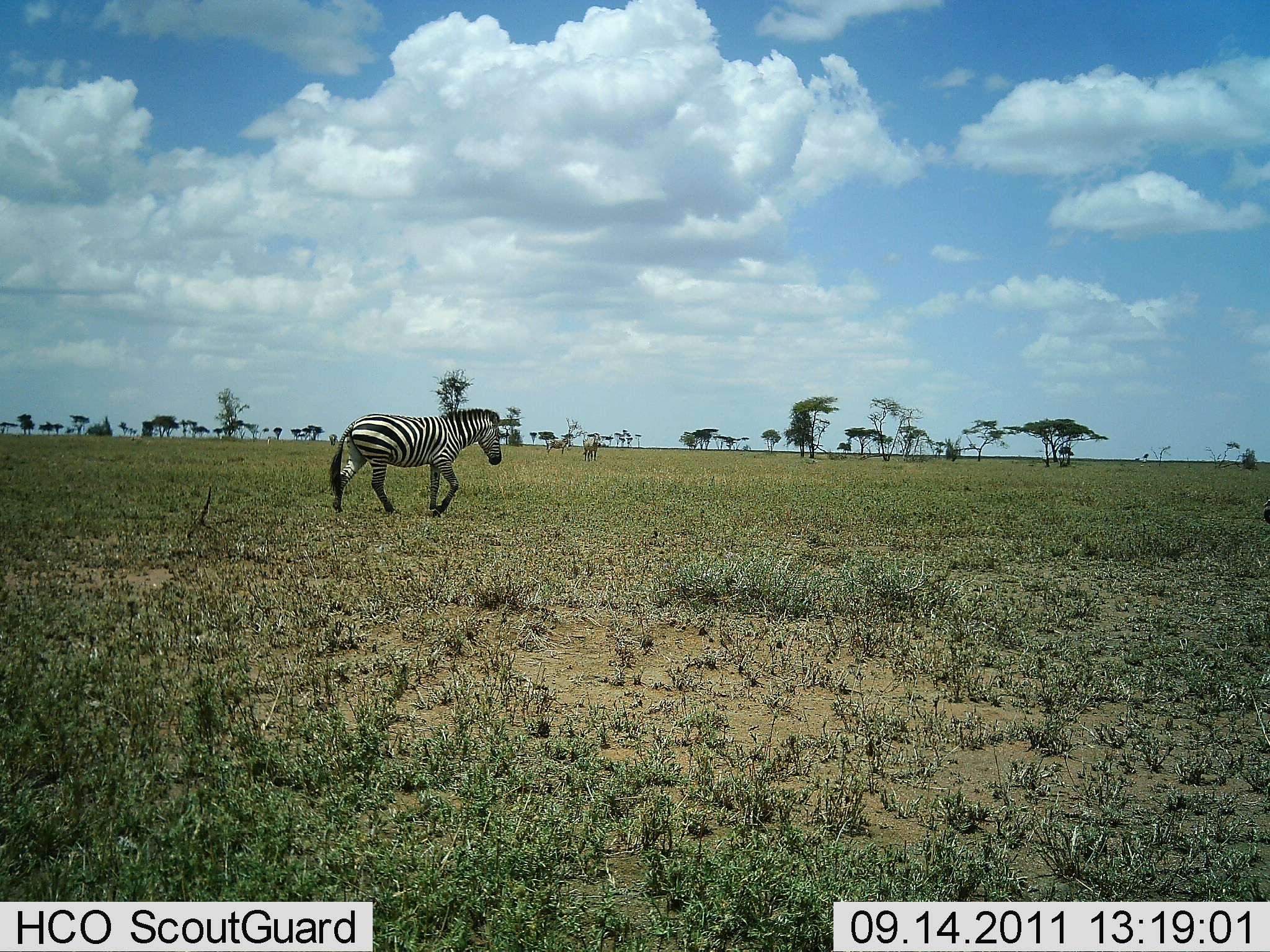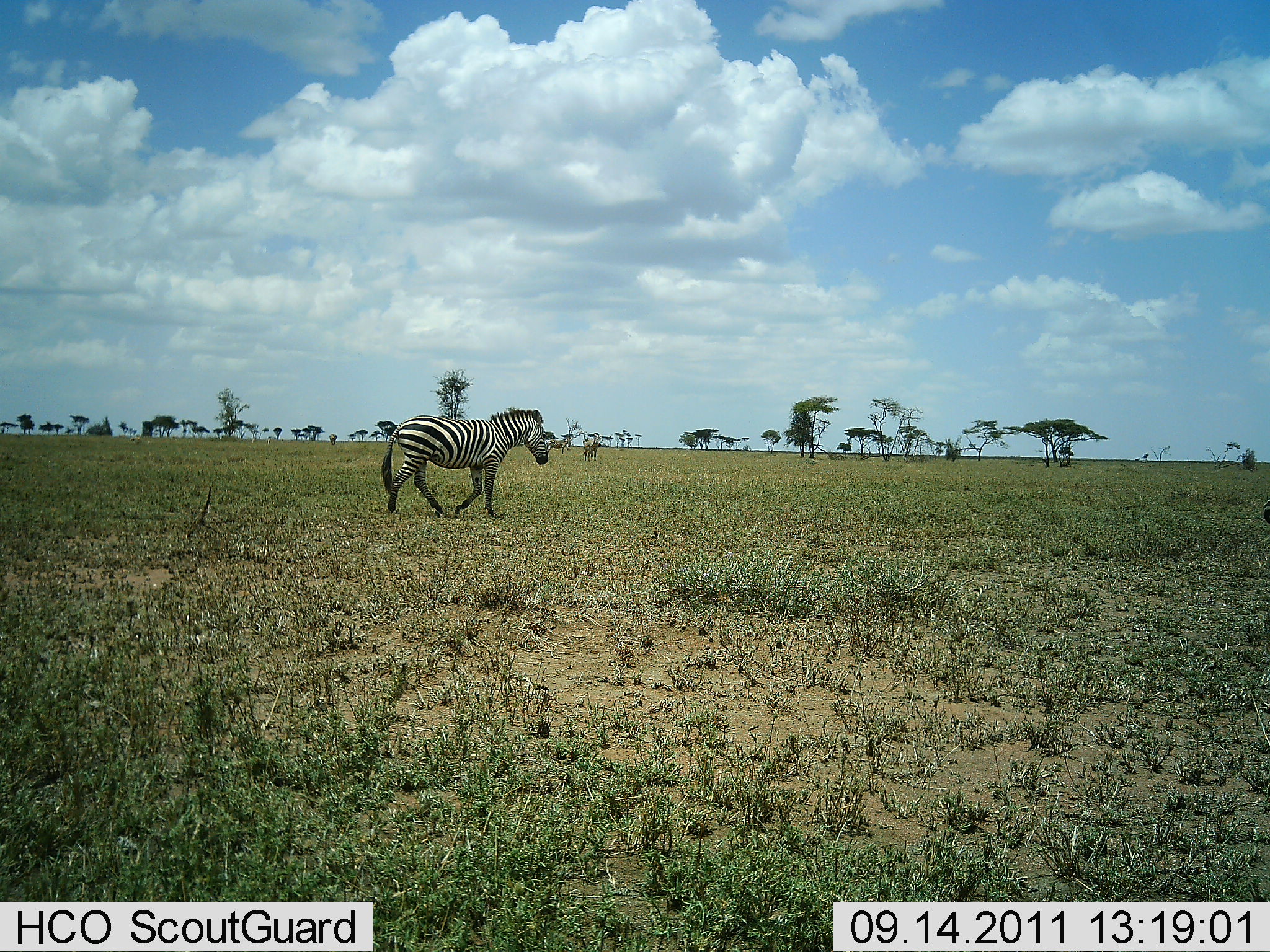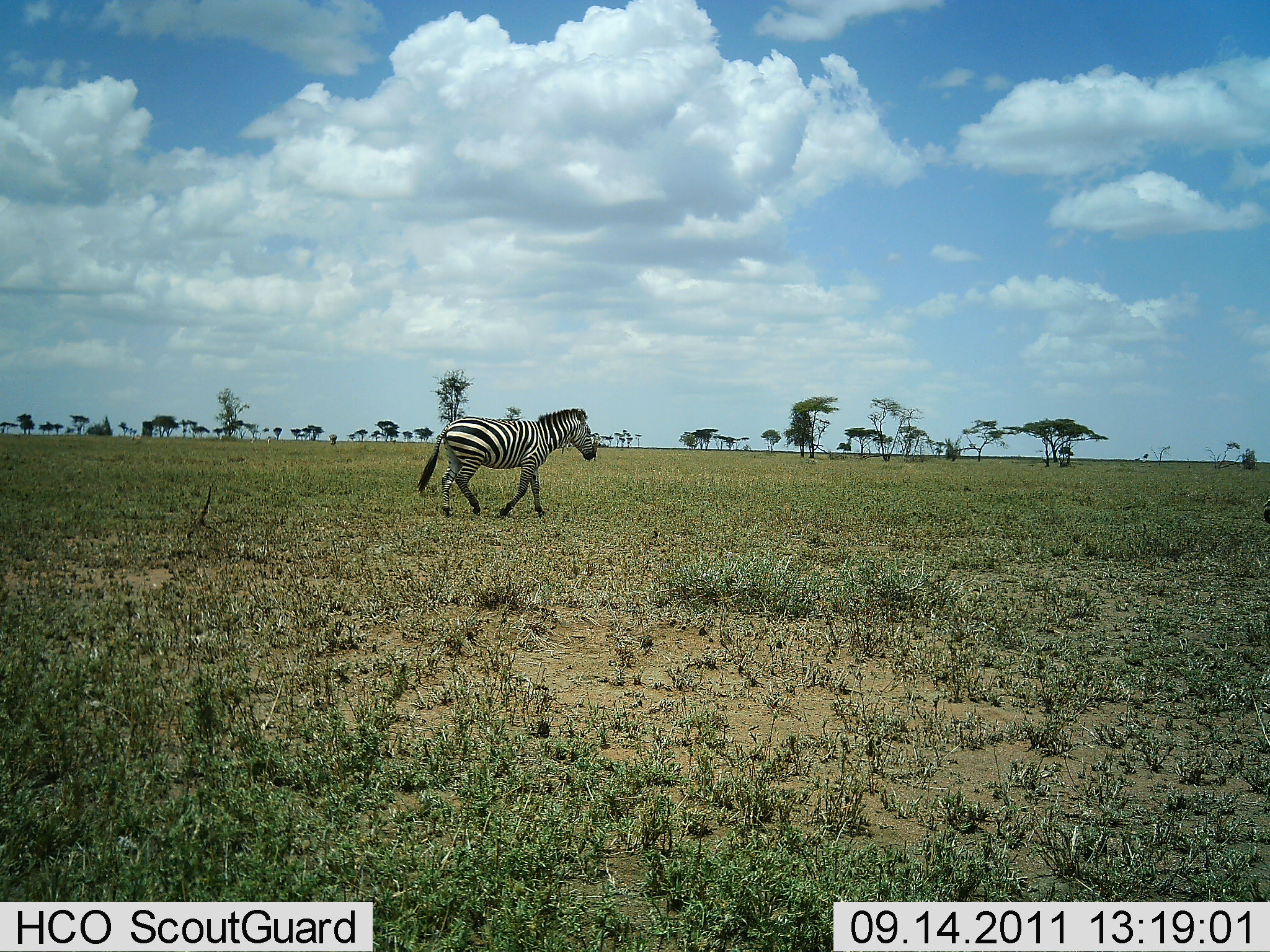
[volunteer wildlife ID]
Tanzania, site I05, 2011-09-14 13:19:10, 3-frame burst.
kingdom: Animalia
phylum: Chordata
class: Mammalia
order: Perissodactyla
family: Equidae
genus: Equus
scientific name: Equus quagga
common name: plains zebra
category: zebra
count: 1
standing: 6%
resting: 0%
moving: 100%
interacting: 0%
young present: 0%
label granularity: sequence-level